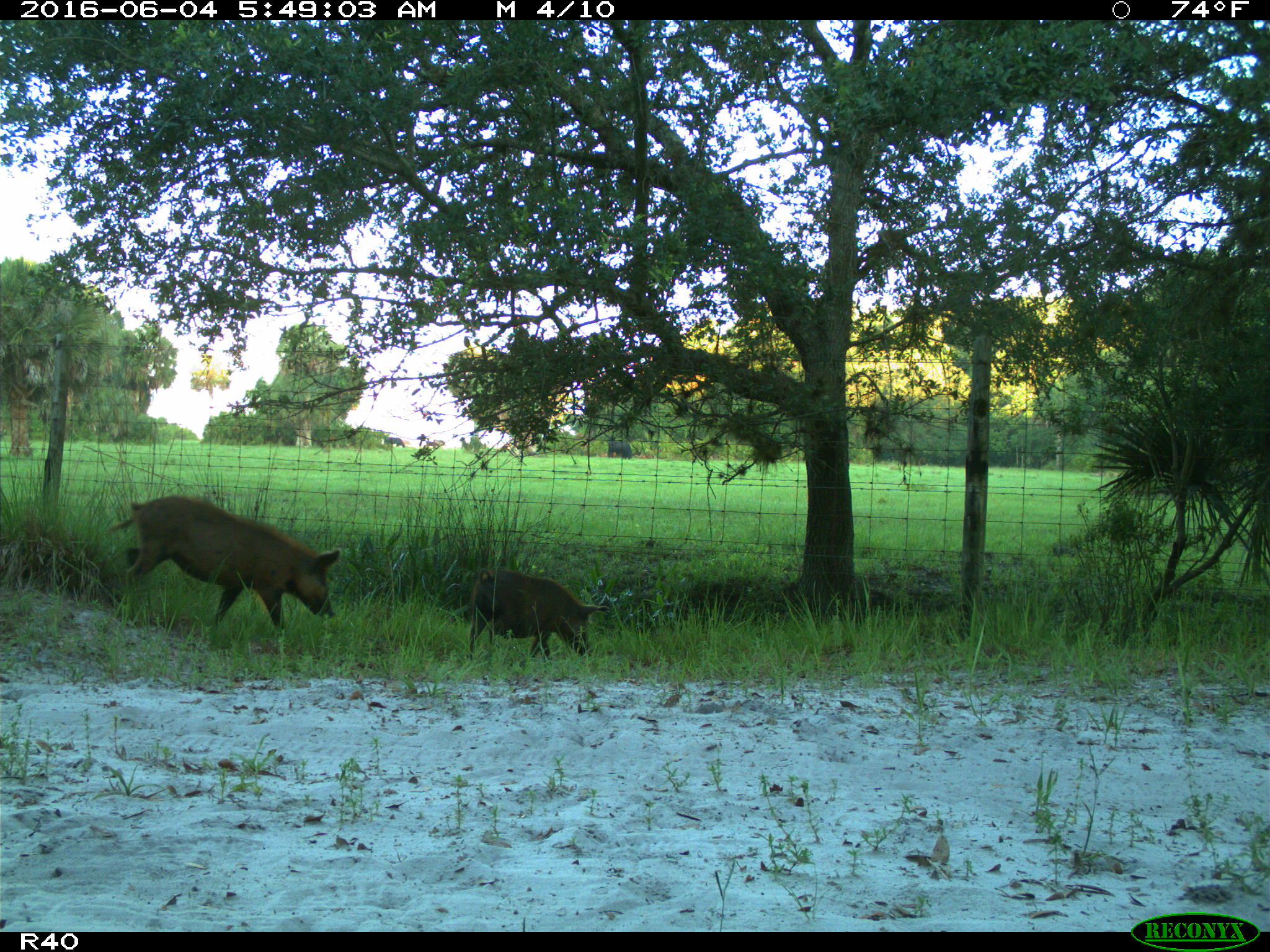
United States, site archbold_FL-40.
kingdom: Animalia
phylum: Chordata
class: Mammalia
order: Artiodactyla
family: Suidae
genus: Sus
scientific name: Sus scrofa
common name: wild boar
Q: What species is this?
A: Sus scrofa (wild boar).